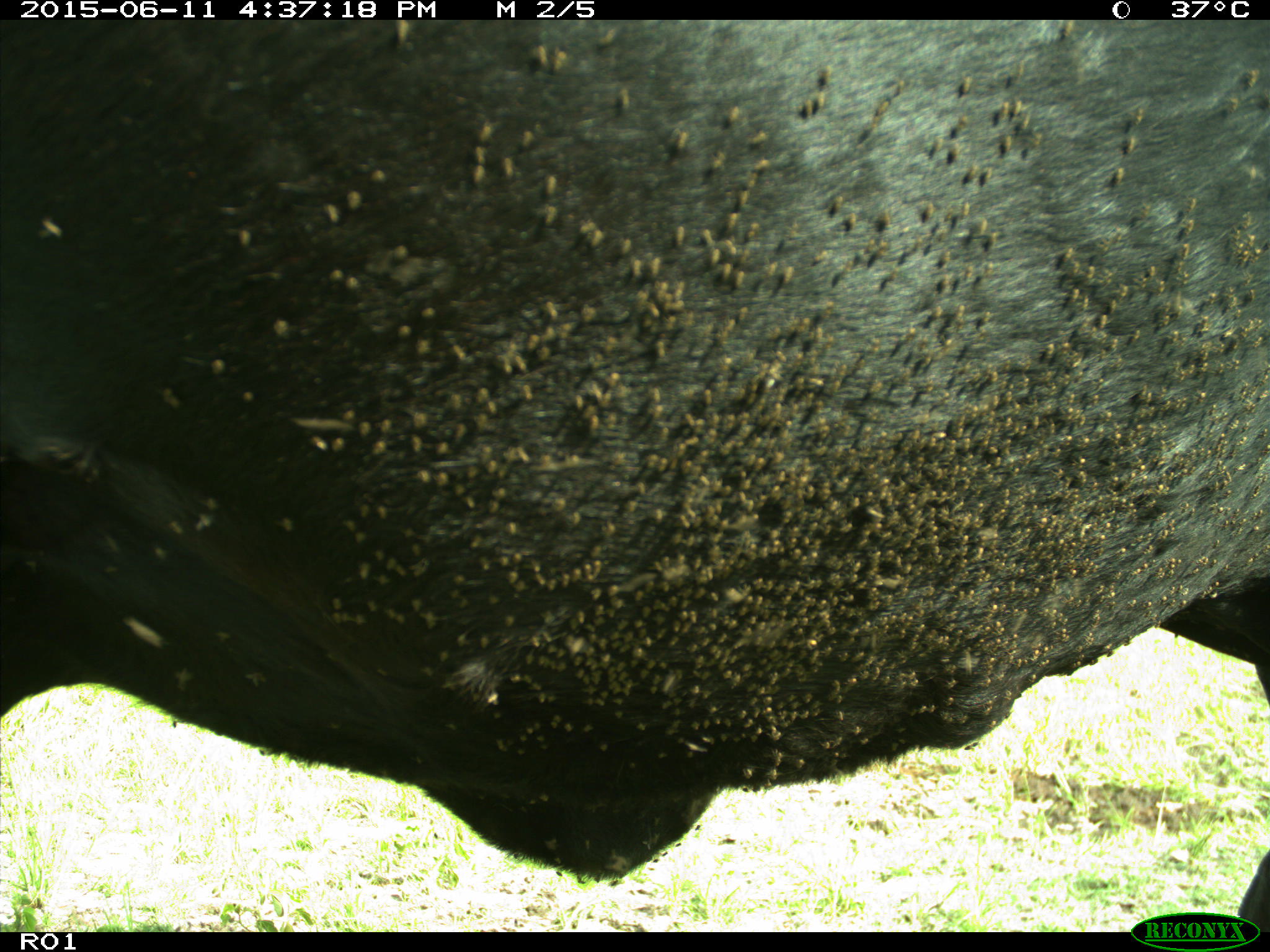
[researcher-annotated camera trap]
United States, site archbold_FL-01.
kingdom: Animalia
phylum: Chordata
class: Mammalia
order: Artiodactyla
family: Bovidae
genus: Bos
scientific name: Bos taurus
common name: domestic cow